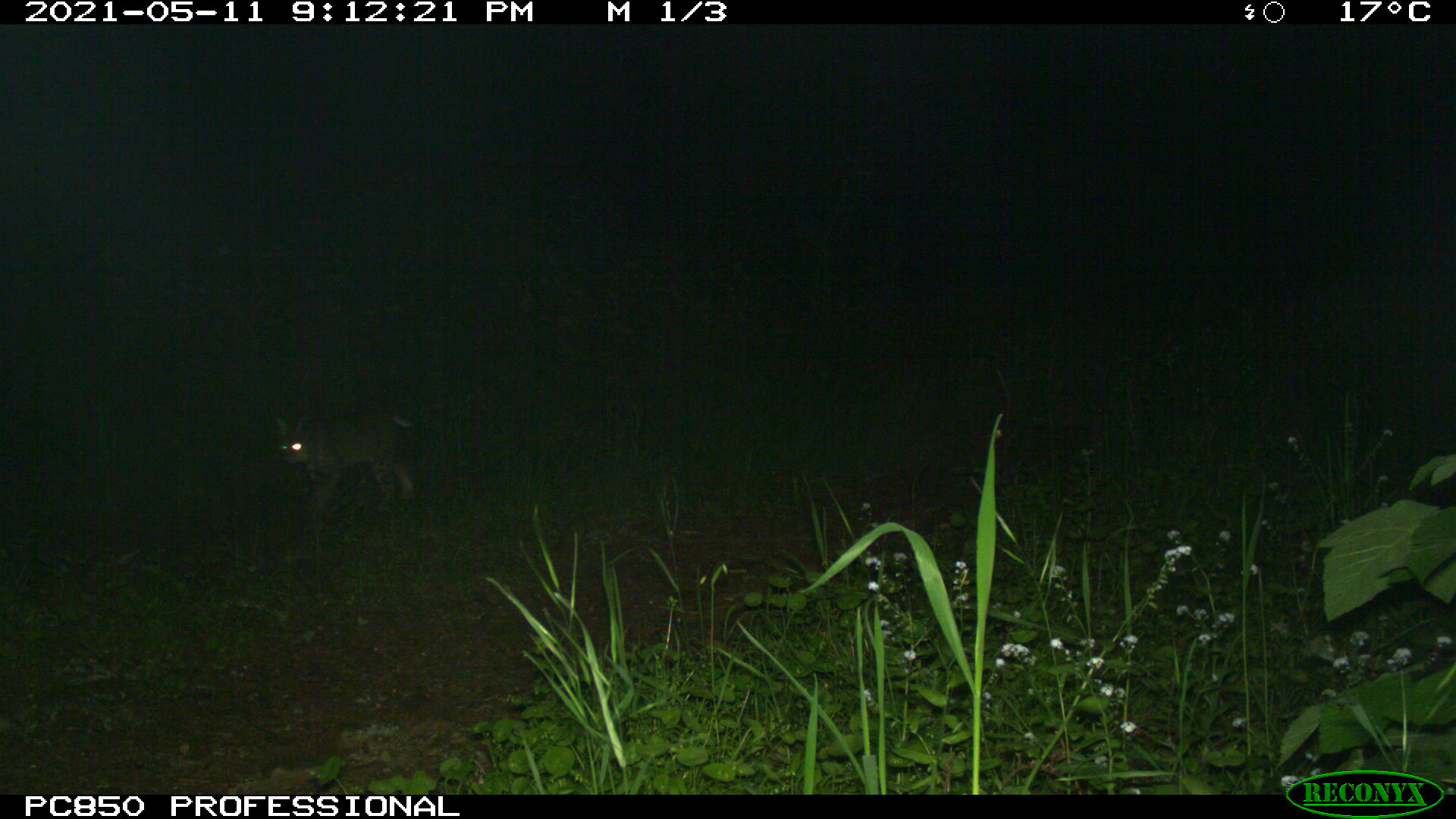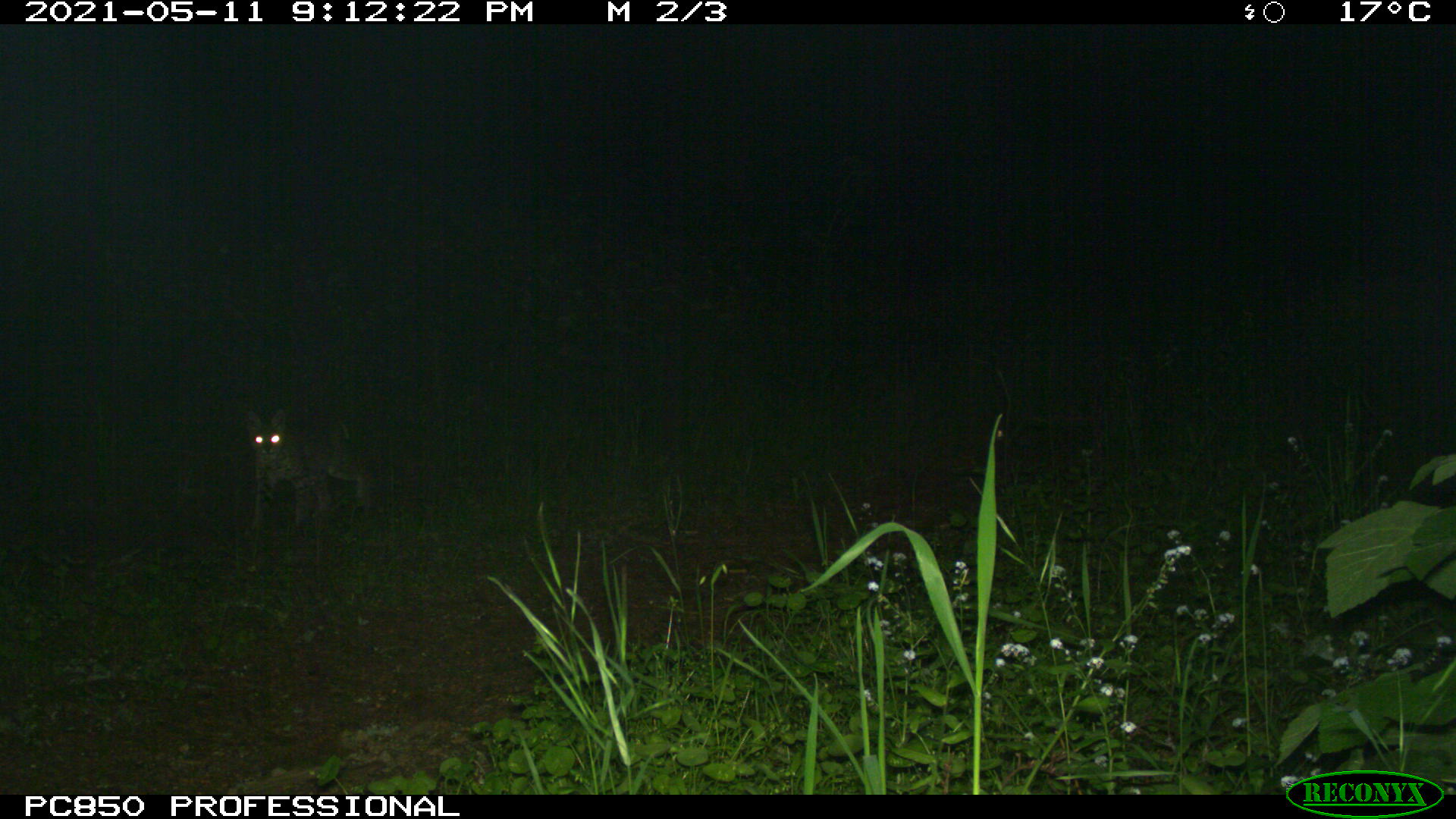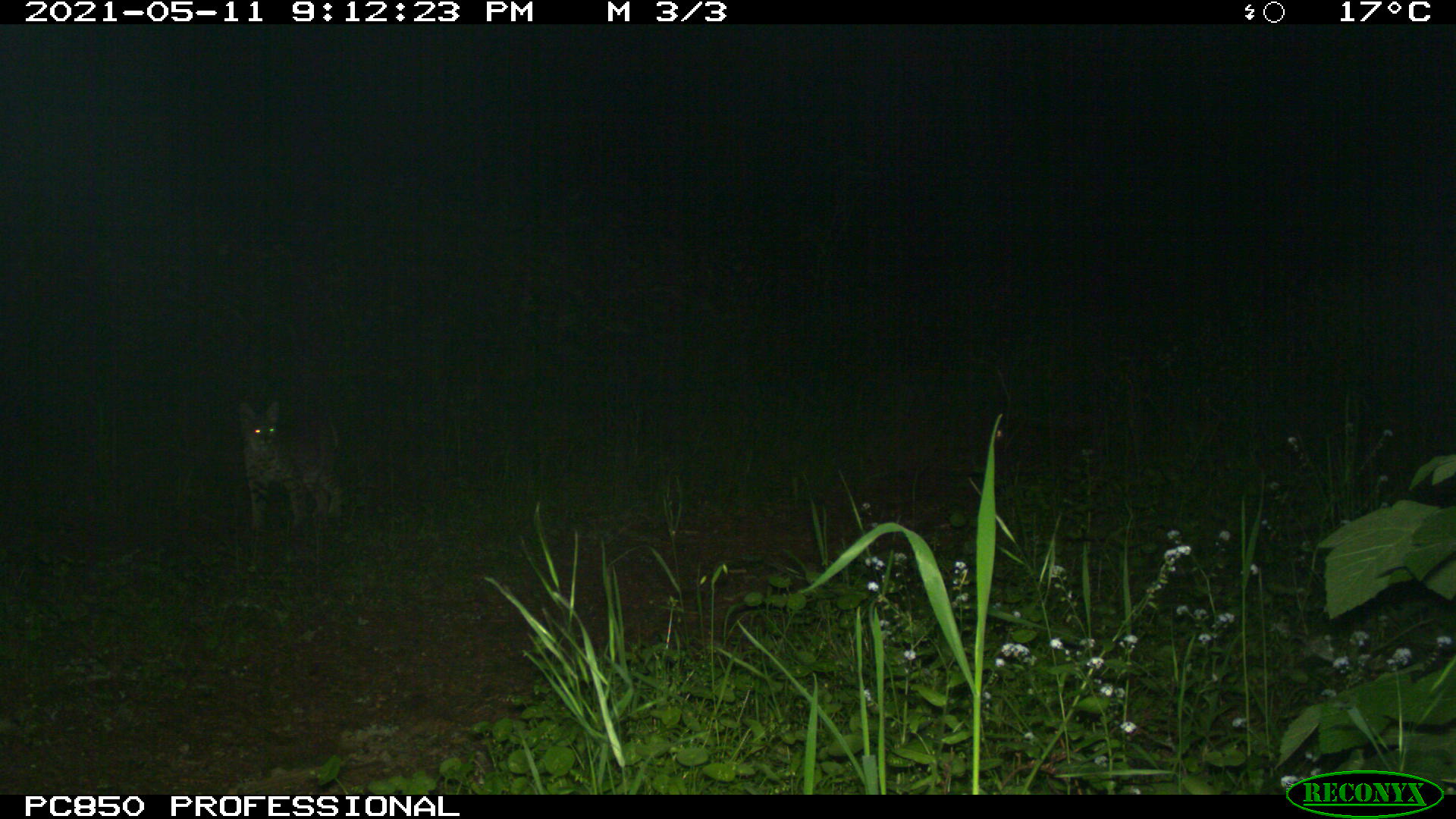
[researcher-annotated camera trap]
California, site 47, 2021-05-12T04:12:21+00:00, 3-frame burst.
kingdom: Animalia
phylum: Chordata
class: Mammalia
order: Carnivora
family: Felidae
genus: Lynx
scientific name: Lynx rufus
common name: bobcat